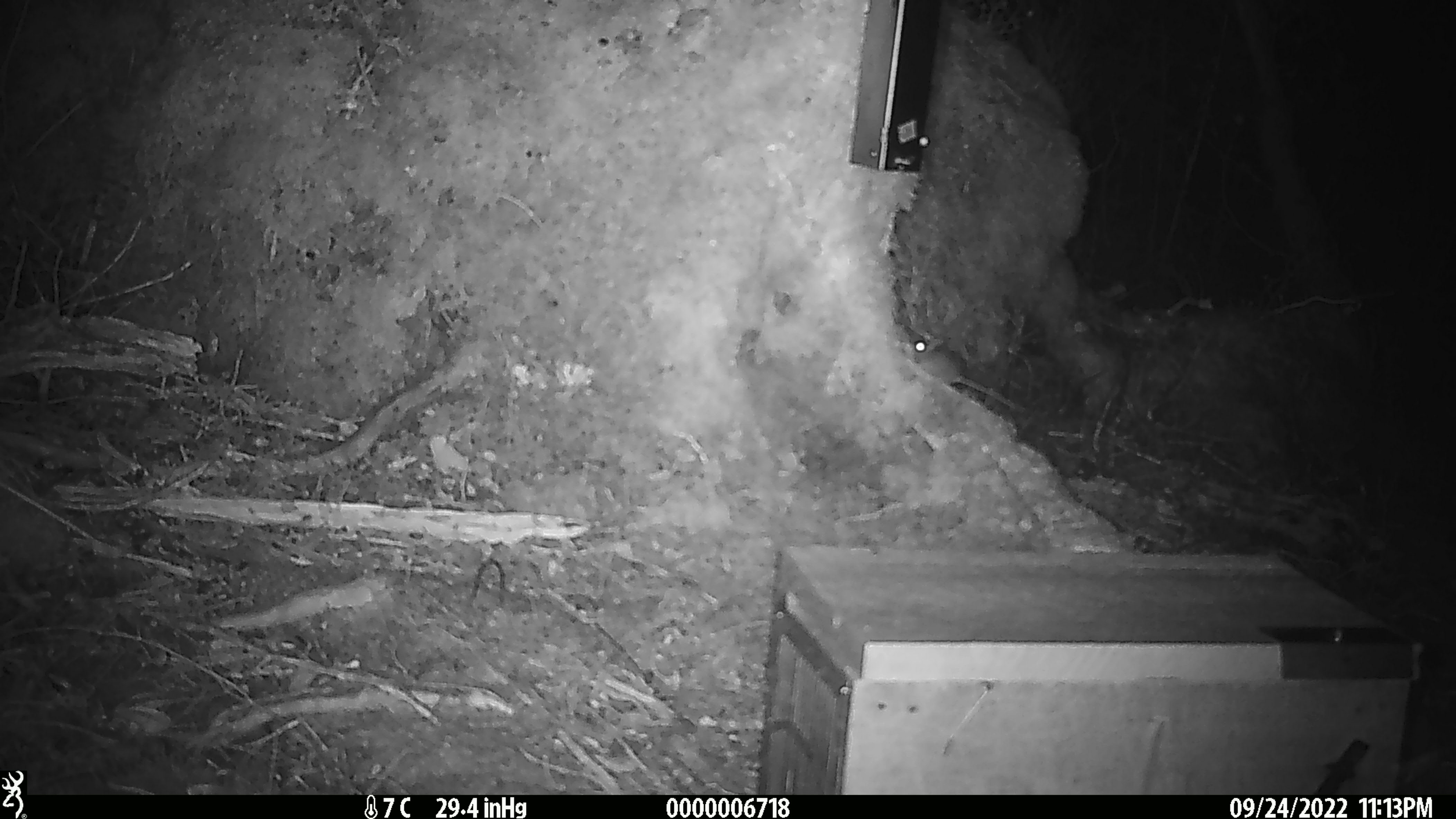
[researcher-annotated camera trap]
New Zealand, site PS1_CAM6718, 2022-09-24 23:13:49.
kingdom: Animalia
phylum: Chordata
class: Mammalia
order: Rodentia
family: Muridae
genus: Mus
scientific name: Mus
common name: mouse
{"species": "mouse (Mus)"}